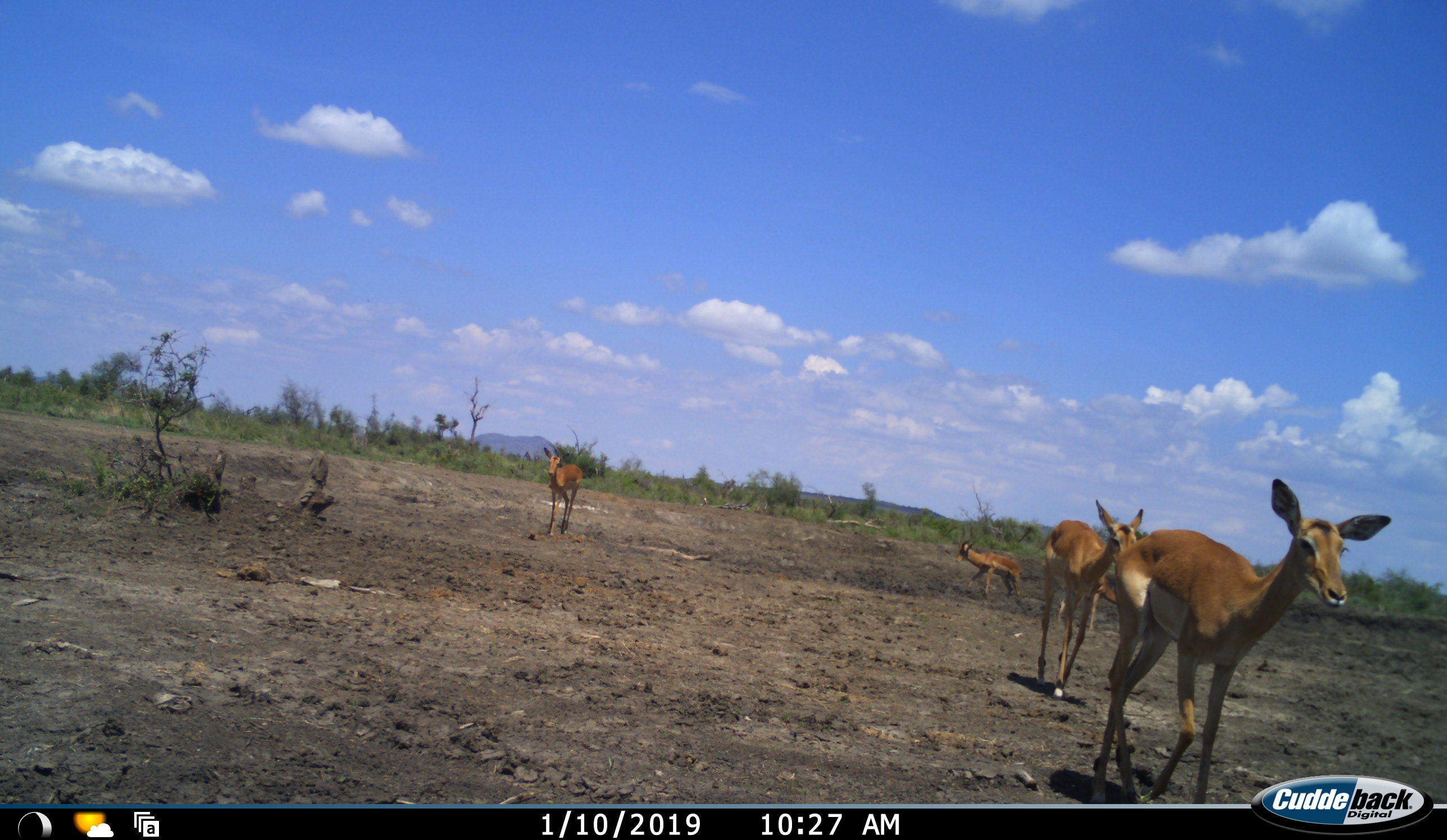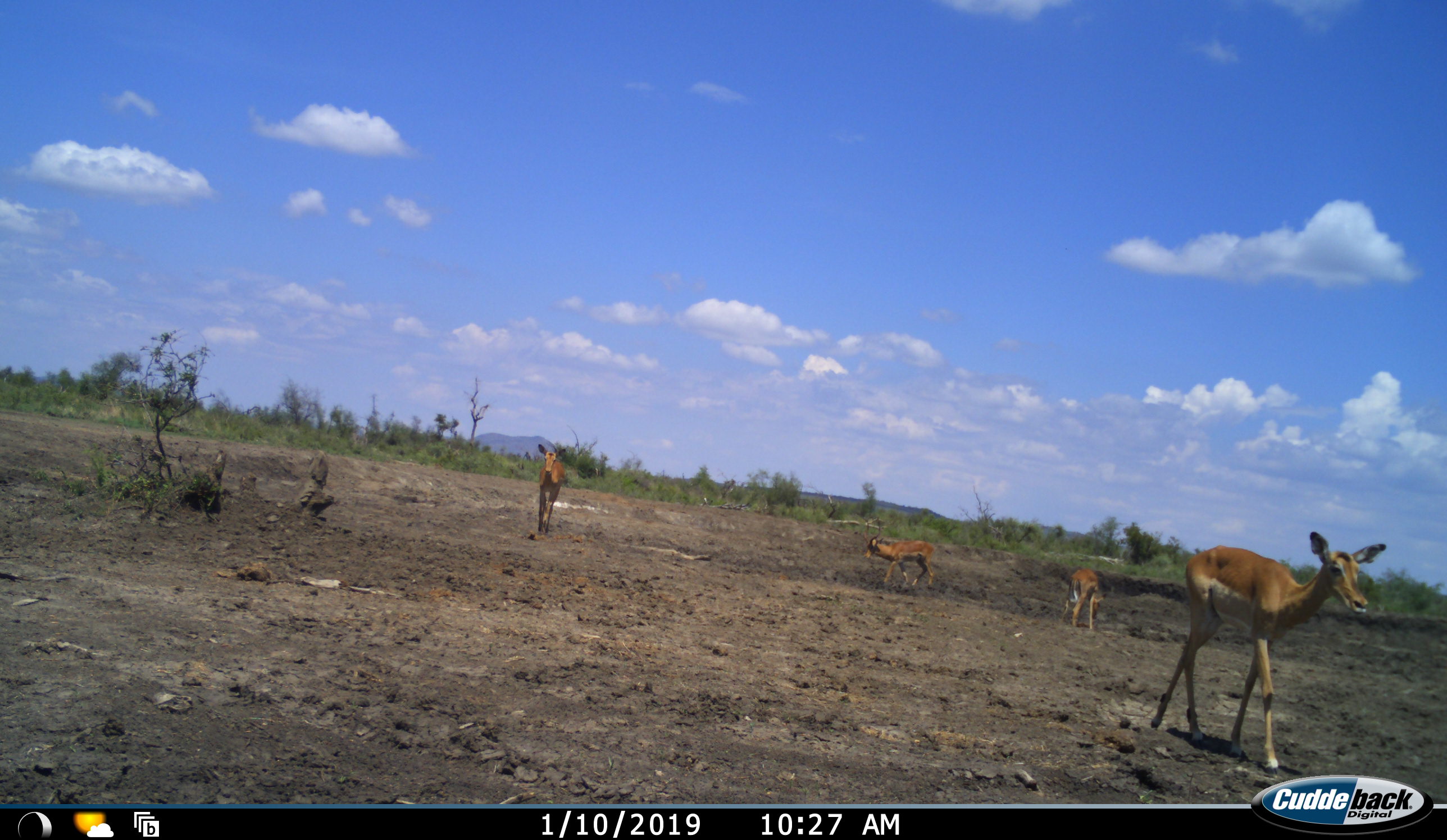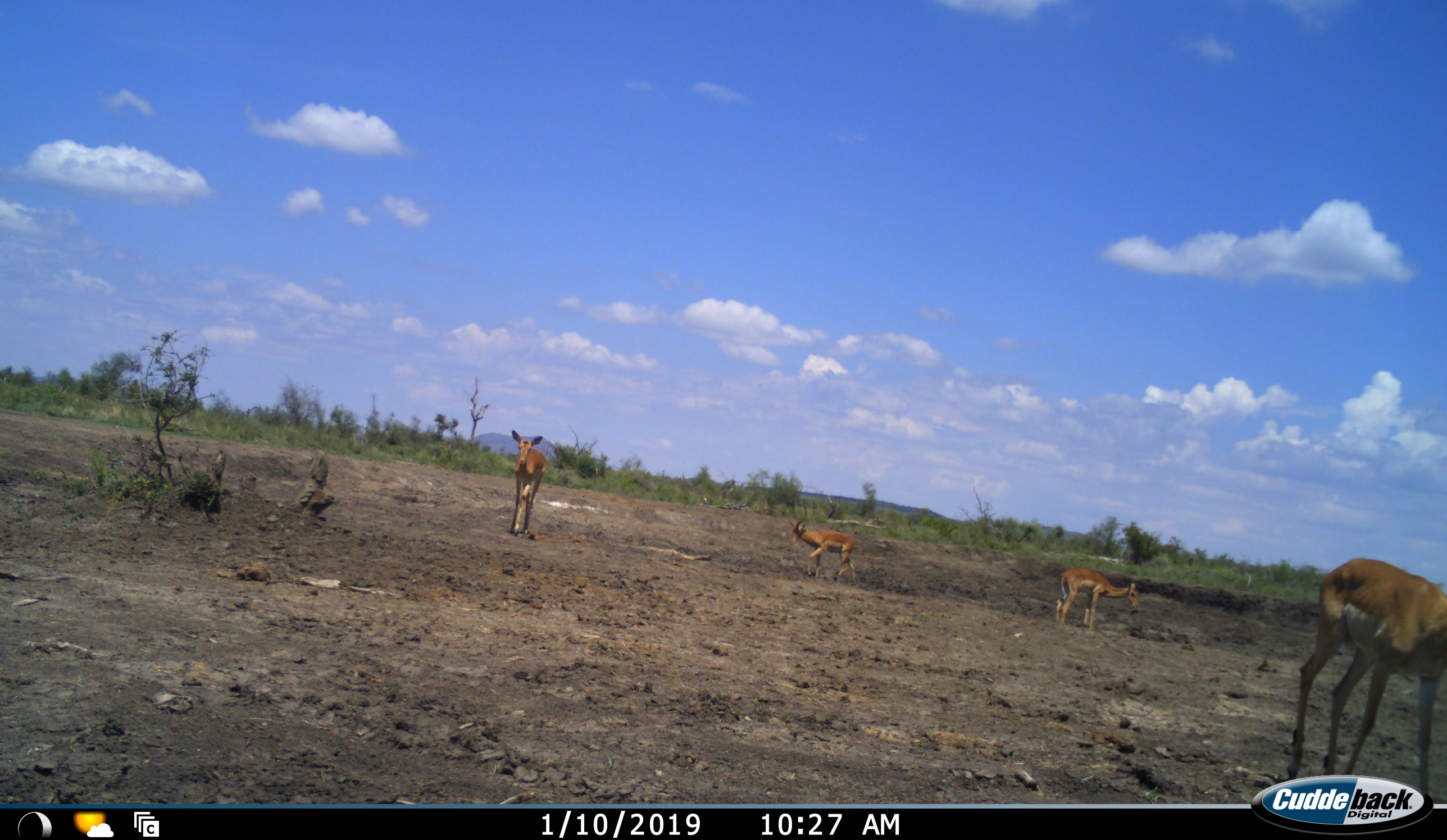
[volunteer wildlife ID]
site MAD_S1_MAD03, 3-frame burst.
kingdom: Animalia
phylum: Chordata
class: Mammalia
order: Artiodactyla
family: Bovidae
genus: Aepyceros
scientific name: Aepyceros melampus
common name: impala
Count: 5.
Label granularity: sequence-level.